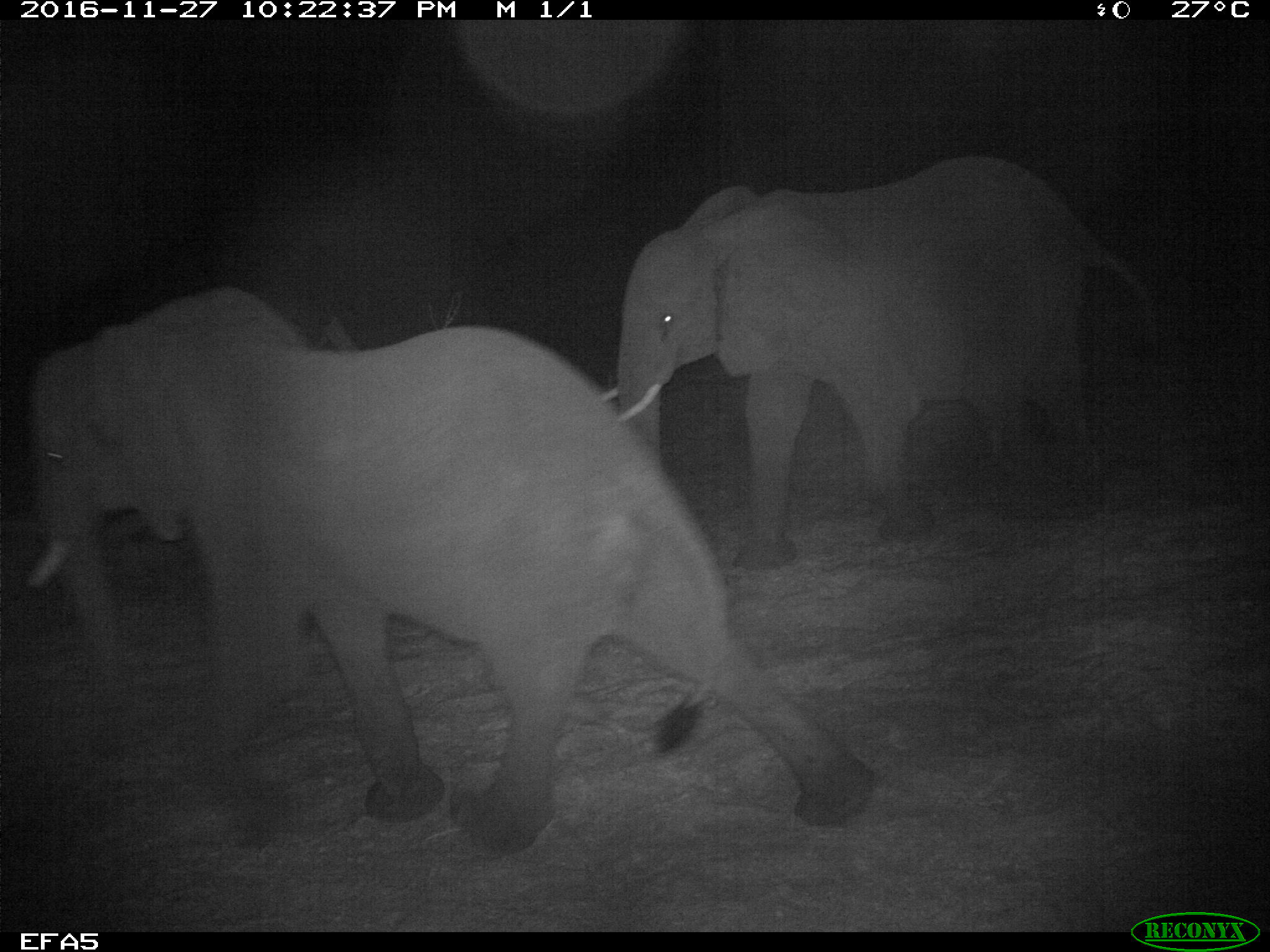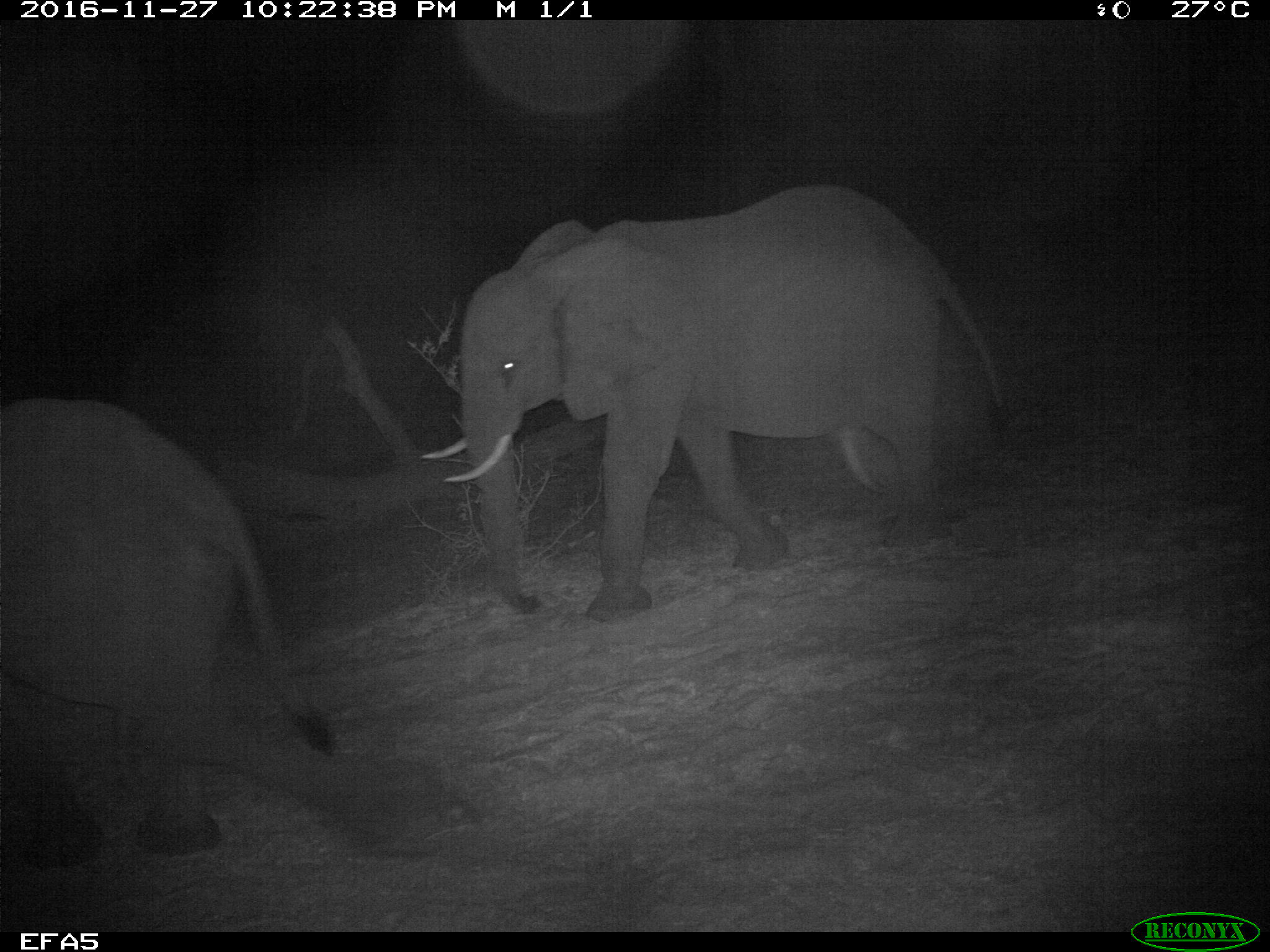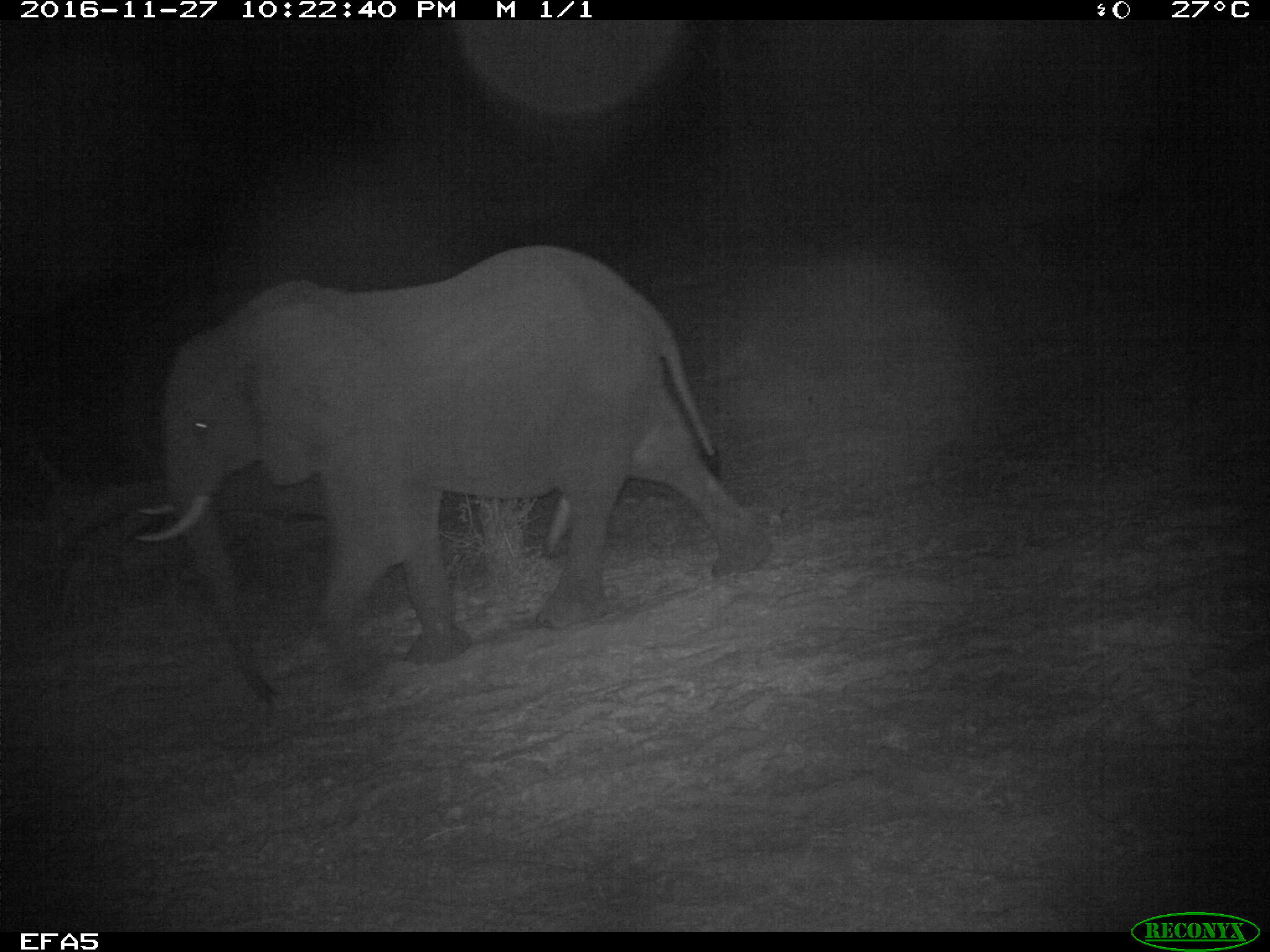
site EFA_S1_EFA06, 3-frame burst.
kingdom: Animalia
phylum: Chordata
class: Mammalia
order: Proboscidea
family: Elephantidae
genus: Loxodonta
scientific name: Loxodonta africana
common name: african bush elephant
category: elephant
Elephant (african bush elephant) (Loxodonta africana), count 2. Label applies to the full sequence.